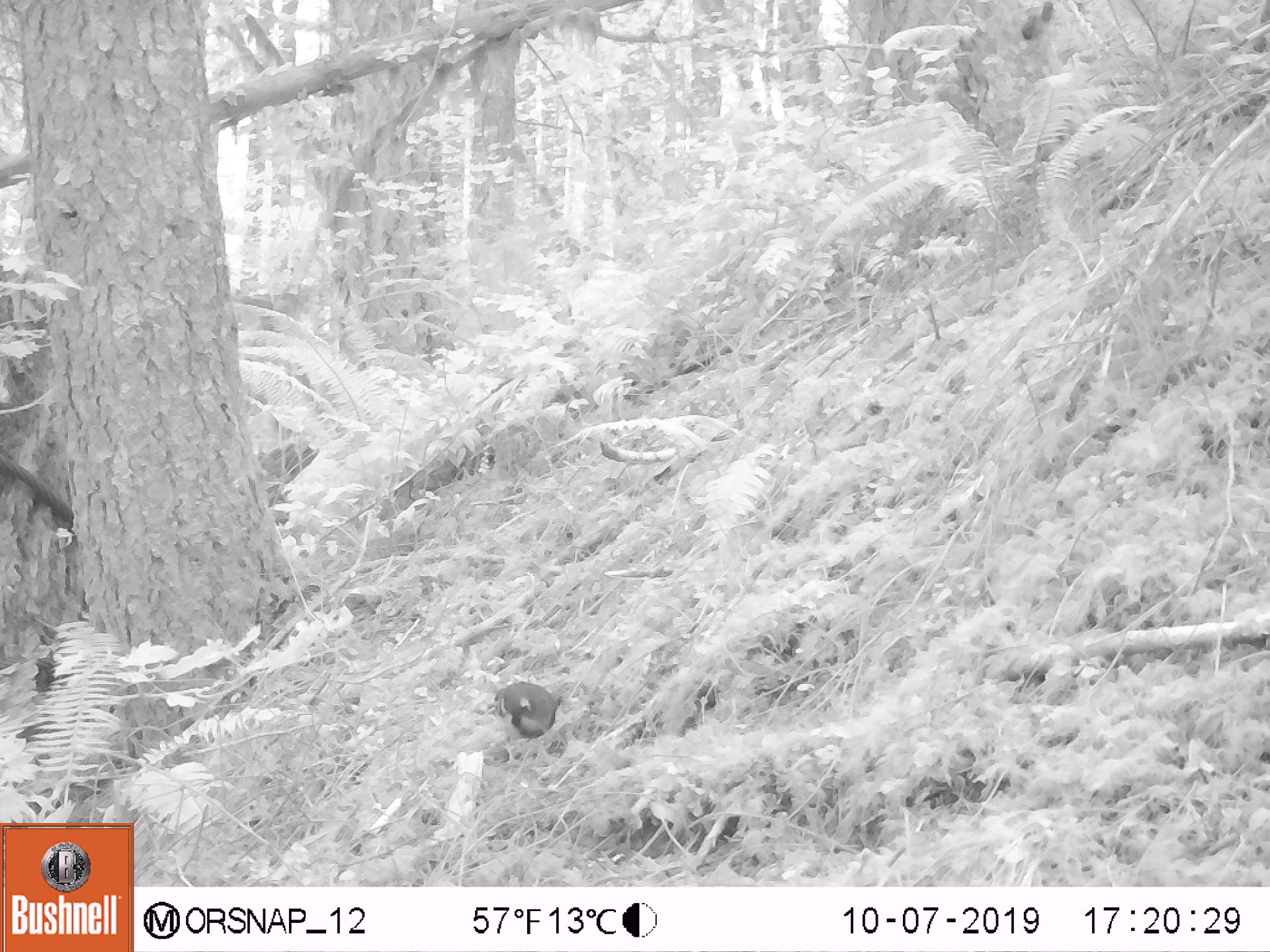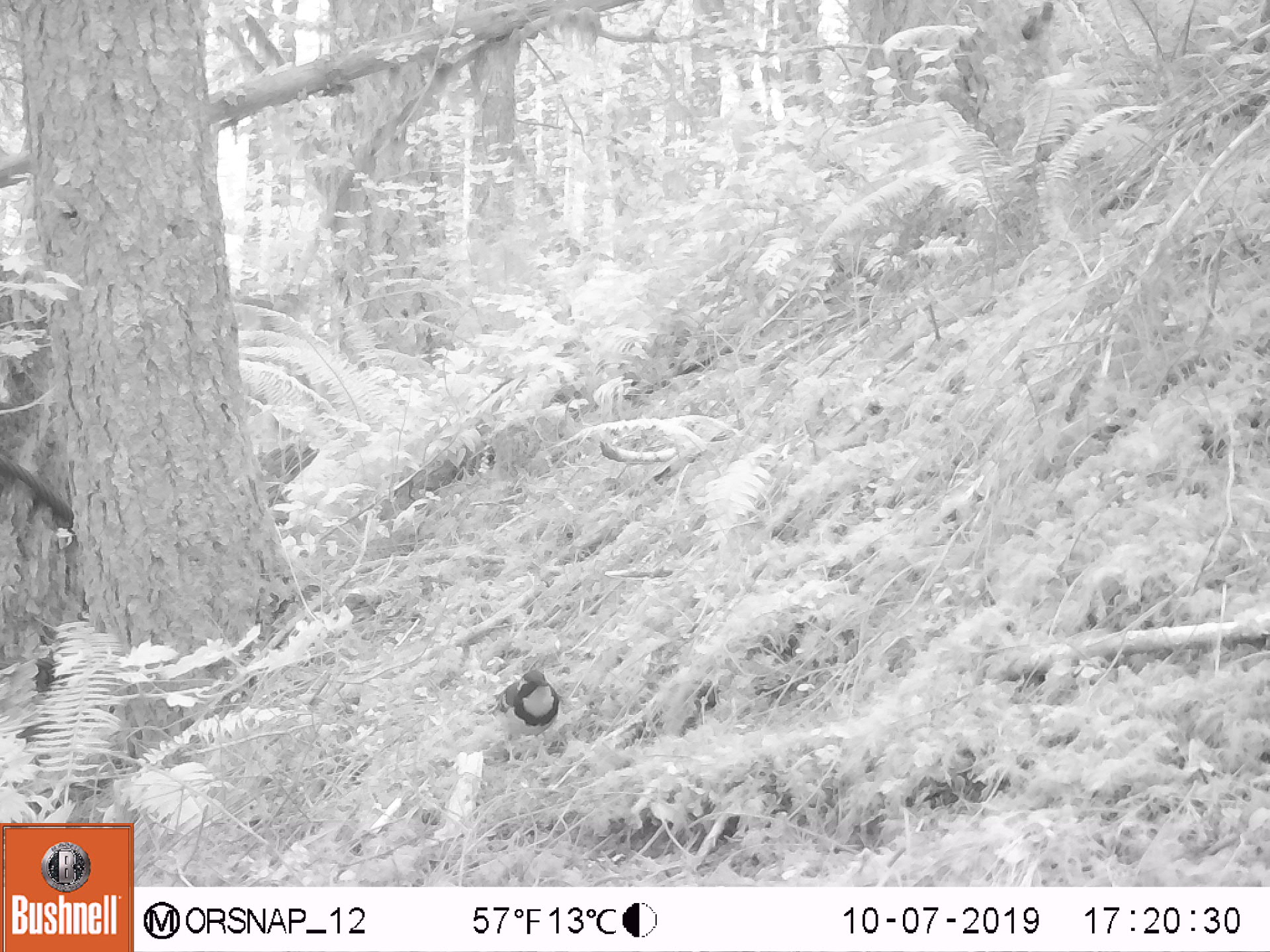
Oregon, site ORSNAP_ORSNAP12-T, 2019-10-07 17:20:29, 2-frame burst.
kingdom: Animalia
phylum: Chordata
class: Aves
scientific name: Aves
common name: bird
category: other bird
Other bird (bird) (Aves).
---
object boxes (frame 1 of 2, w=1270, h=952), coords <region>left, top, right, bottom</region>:
other bird: <region>475, 658, 577, 778</region>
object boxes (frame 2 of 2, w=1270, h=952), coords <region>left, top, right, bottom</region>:
other bird: <region>469, 656, 579, 772</region>